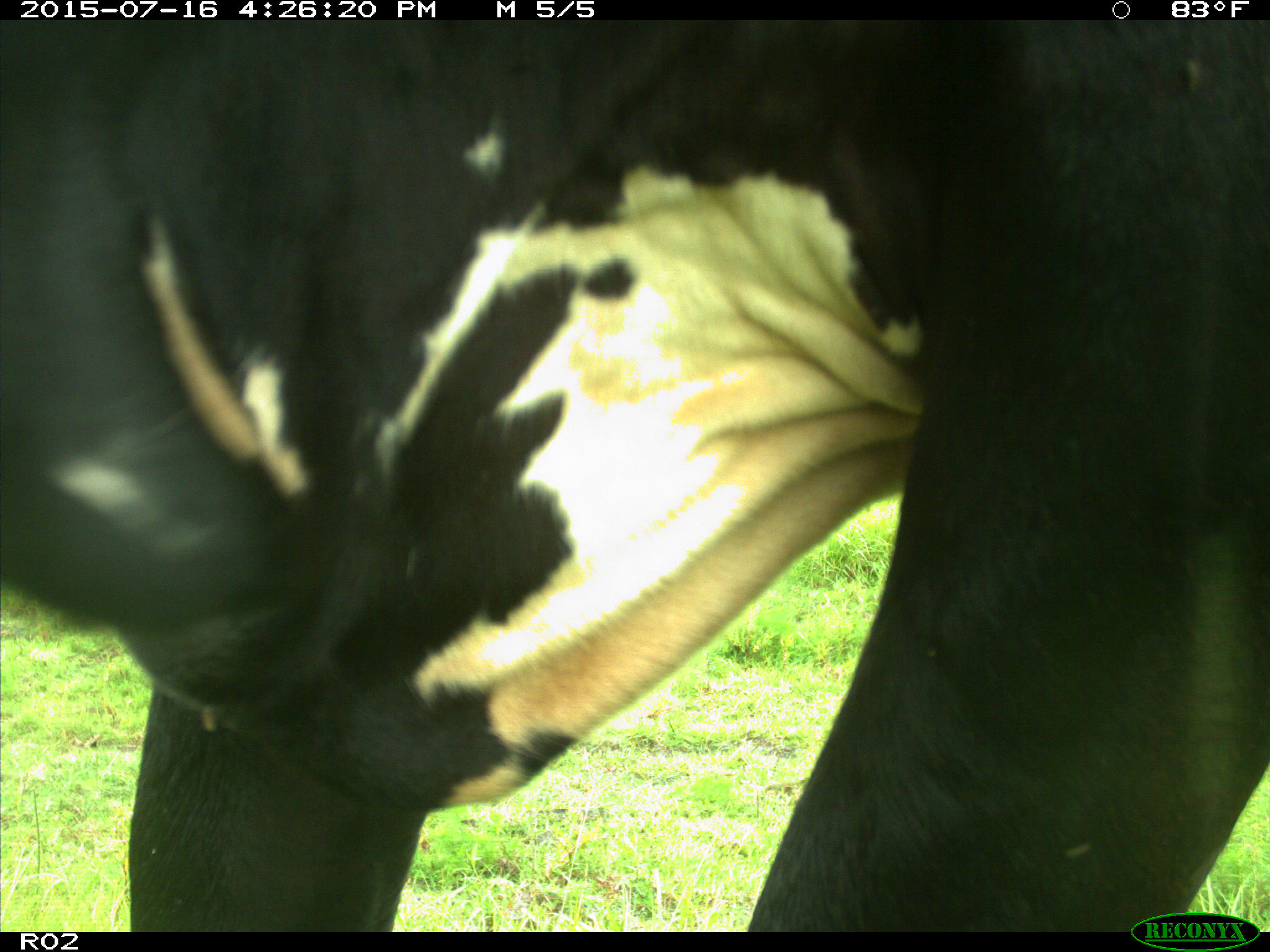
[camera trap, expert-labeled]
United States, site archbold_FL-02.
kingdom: Animalia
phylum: Chordata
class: Mammalia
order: Artiodactyla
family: Bovidae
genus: Bos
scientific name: Bos taurus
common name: domestic cow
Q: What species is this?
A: Bos taurus (domestic cow).